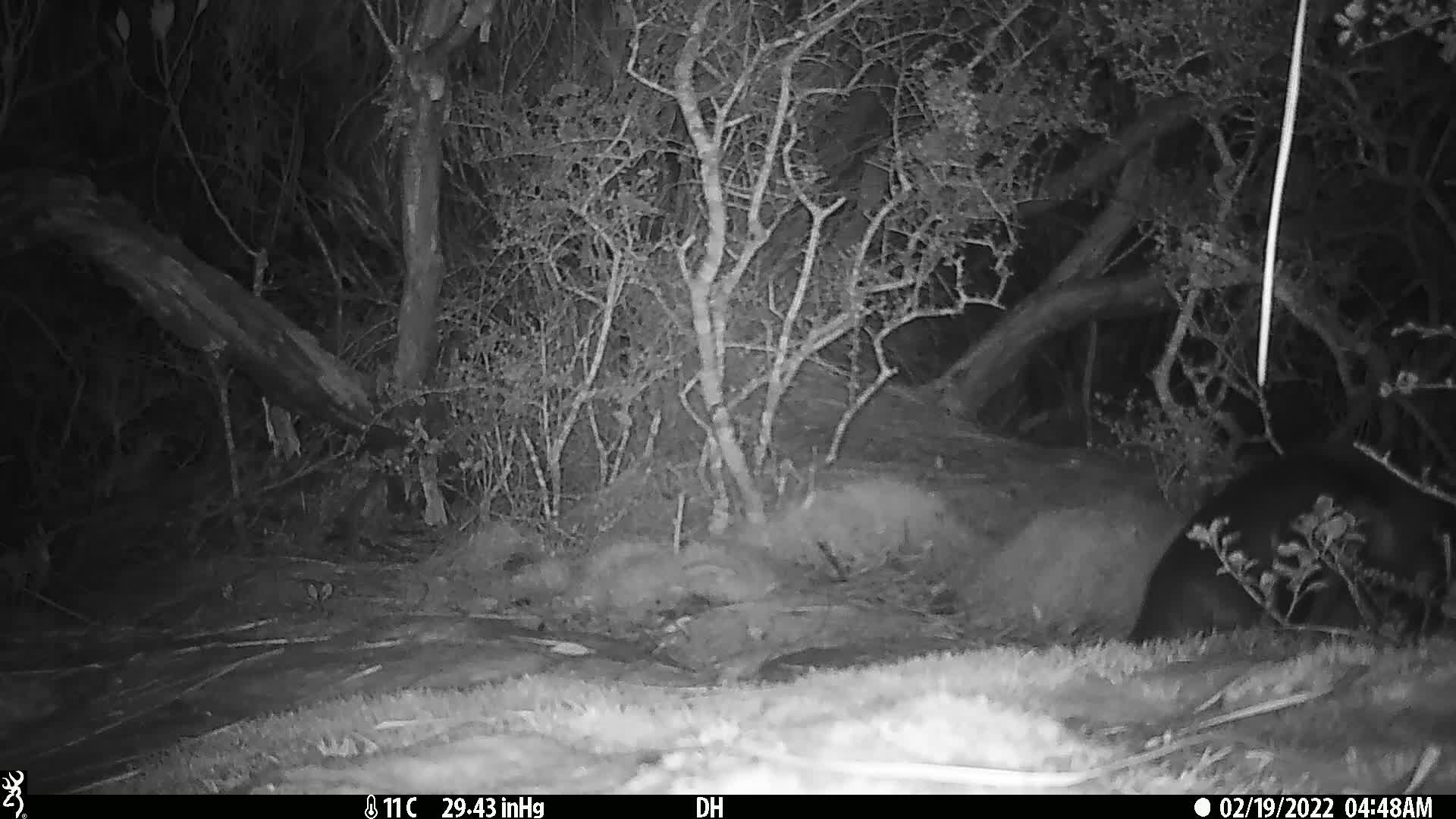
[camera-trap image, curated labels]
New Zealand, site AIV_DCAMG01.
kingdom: Animalia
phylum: Chordata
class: Aves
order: Sphenisciformes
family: Spheniscidae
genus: Megadyptes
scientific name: Megadyptes antipodes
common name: yellow-eyed penguin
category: yellow eyed penguin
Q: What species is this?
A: Yellow eyed penguin (yellow-eyed penguin) (Megadyptes antipodes).